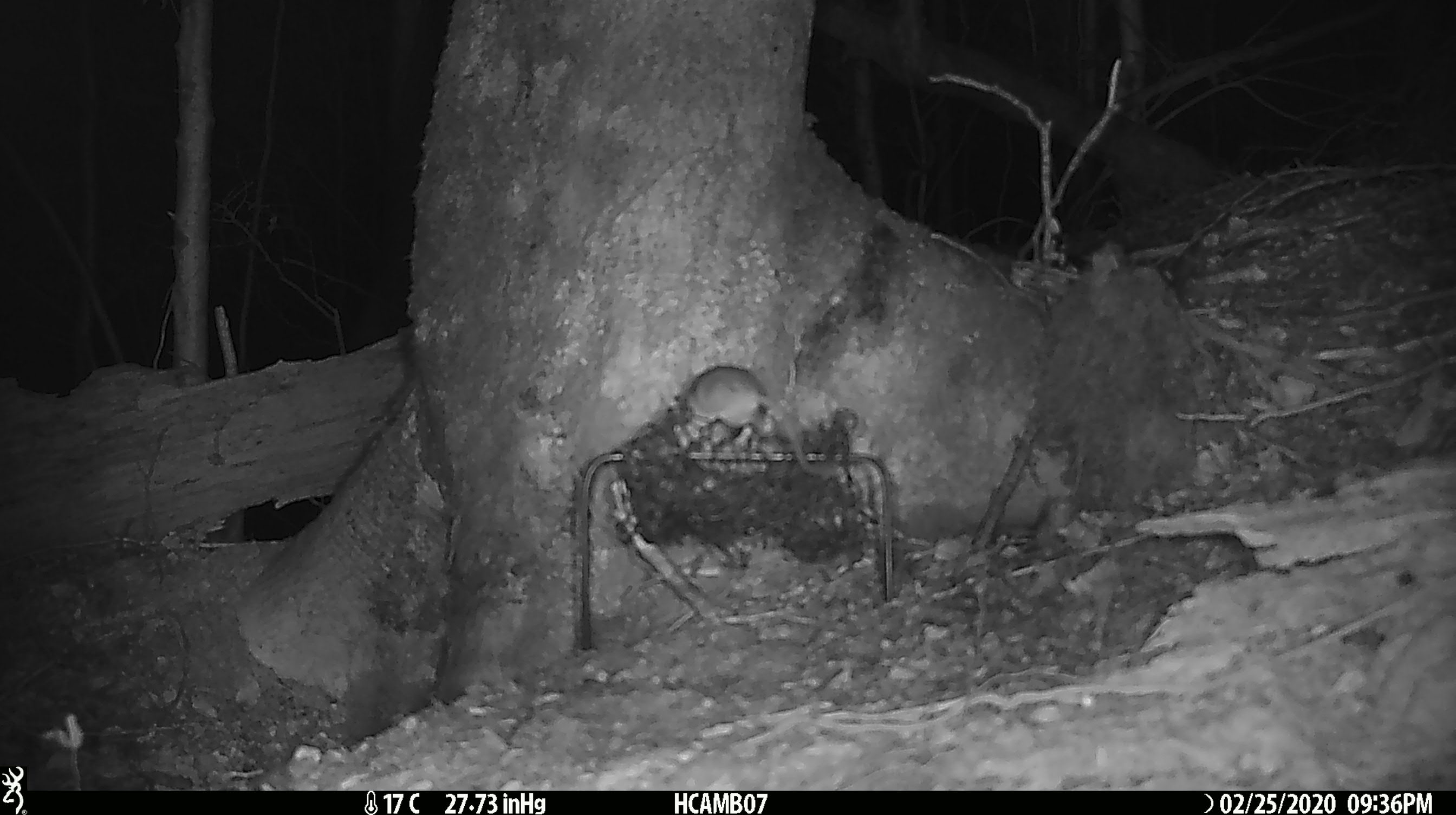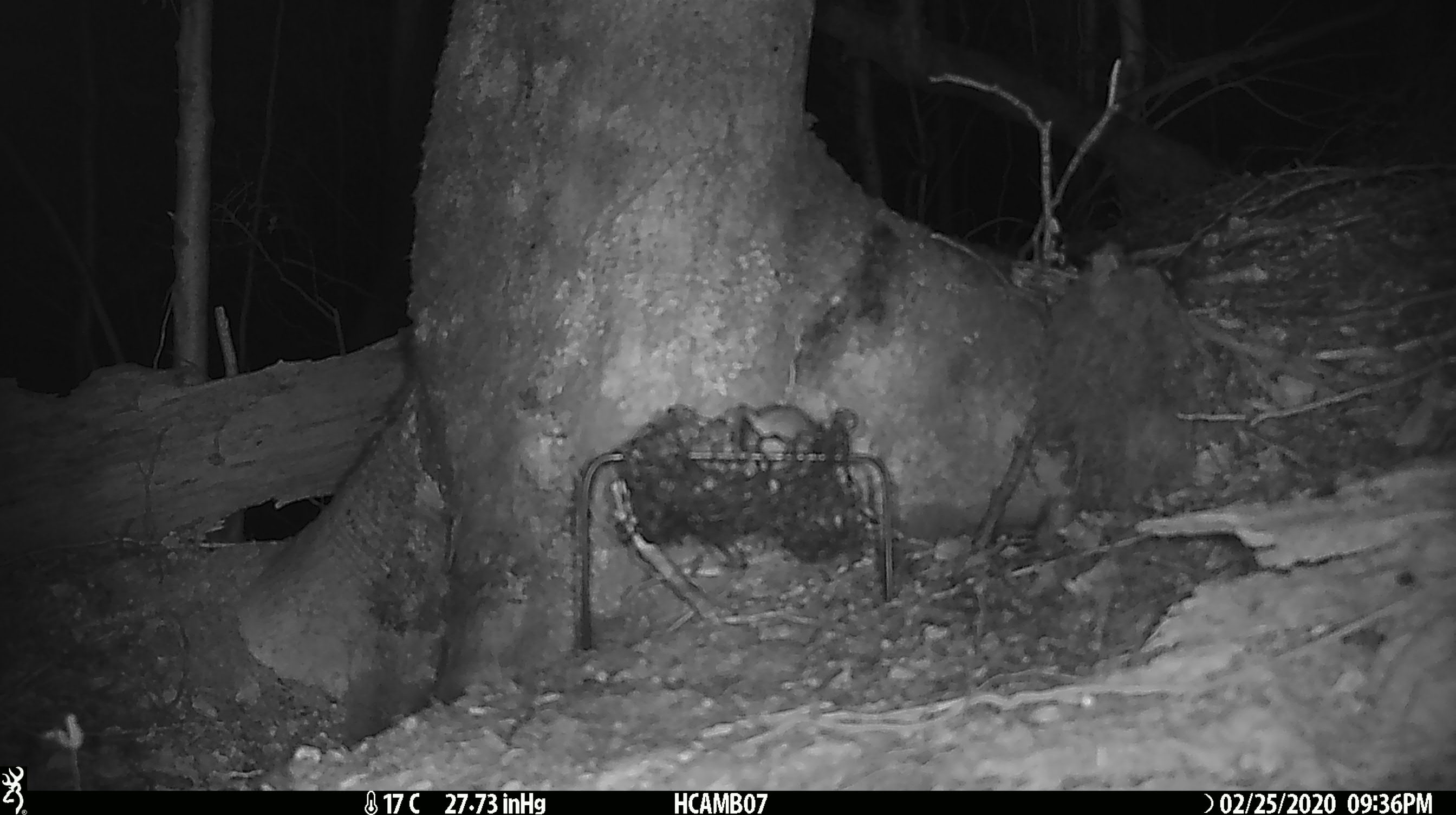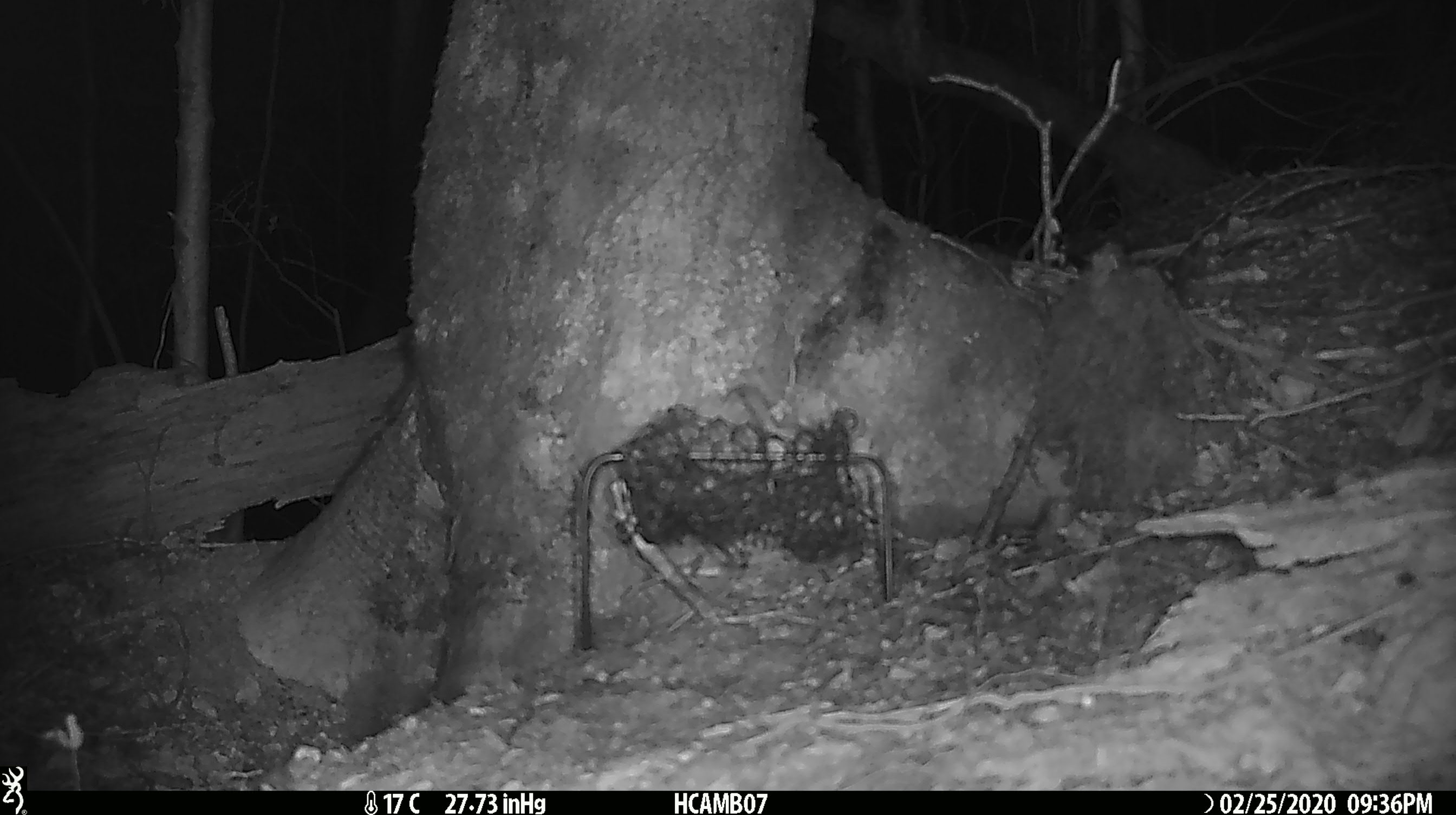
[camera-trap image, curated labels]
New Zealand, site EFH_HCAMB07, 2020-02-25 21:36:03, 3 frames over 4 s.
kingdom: Animalia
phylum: Chordata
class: Mammalia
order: Rodentia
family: Muridae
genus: Mus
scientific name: Mus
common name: mouse